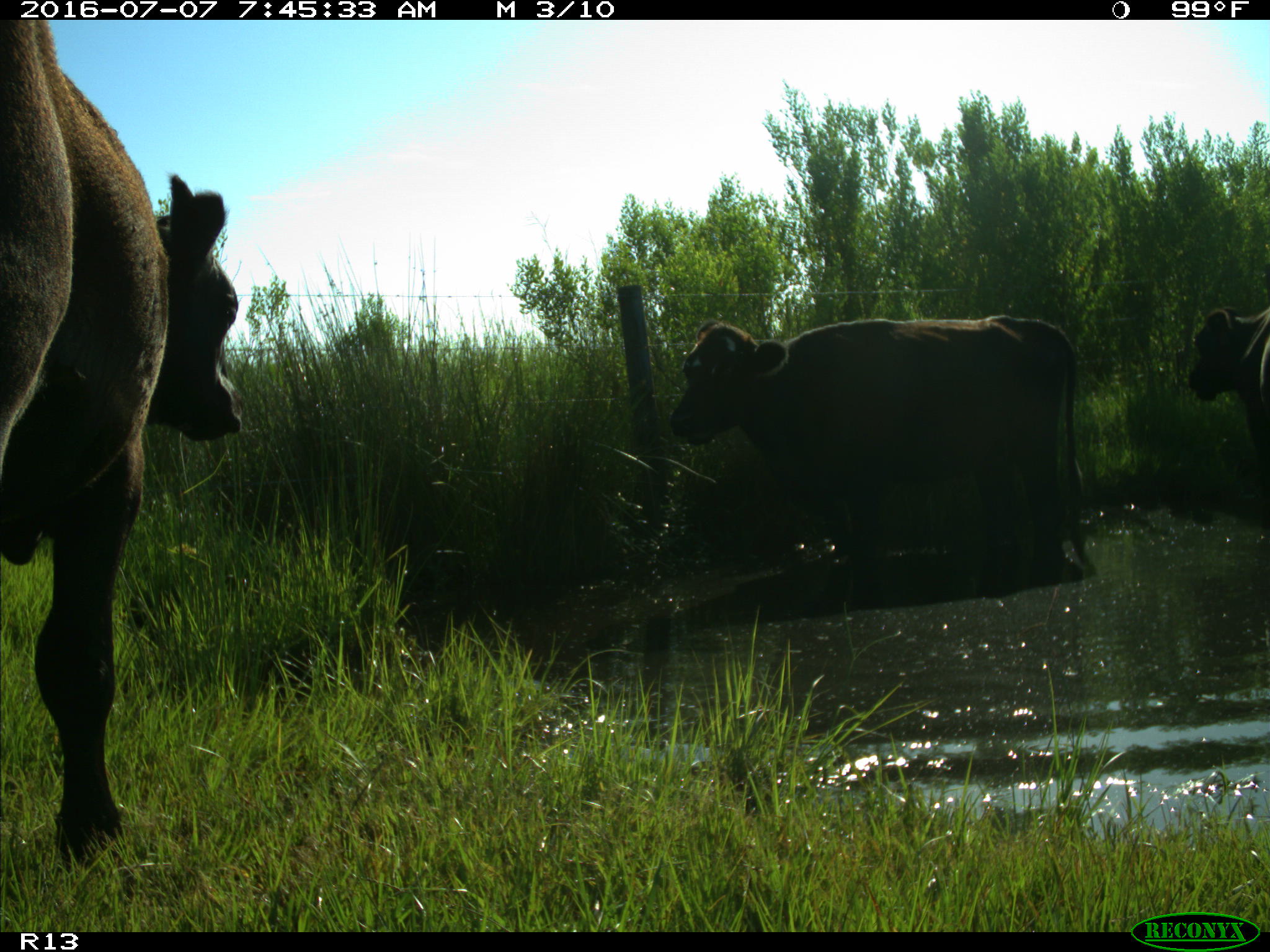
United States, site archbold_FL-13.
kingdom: Animalia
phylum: Chordata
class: Mammalia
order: Artiodactyla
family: Bovidae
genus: Bos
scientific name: Bos taurus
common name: domestic cow